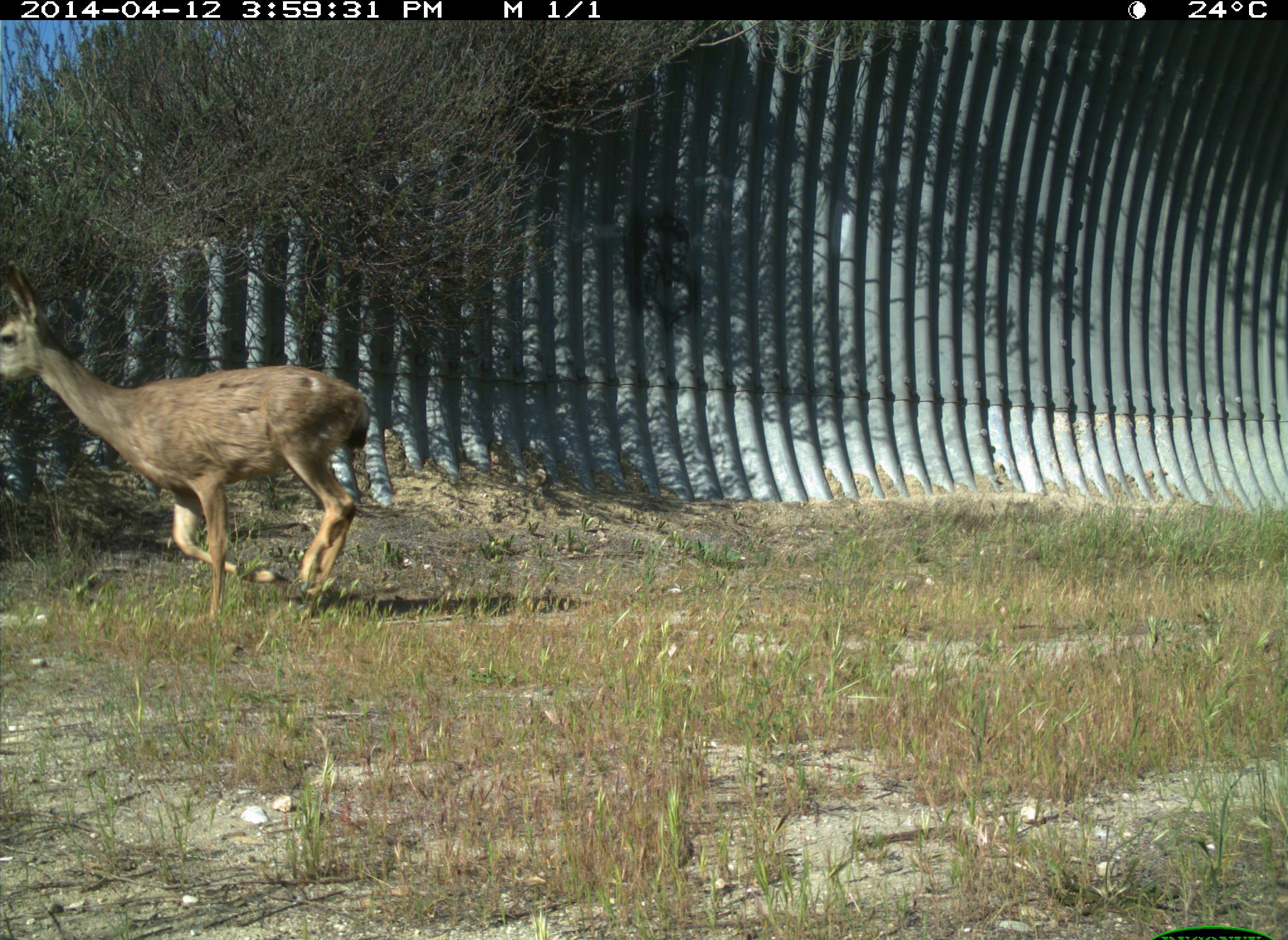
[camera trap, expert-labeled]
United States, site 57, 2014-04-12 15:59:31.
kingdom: Animalia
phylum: Chordata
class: Mammalia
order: Artiodactyla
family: Cervidae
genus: Odocoileus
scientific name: Odocoileus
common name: deer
Deer (Odocoileus).